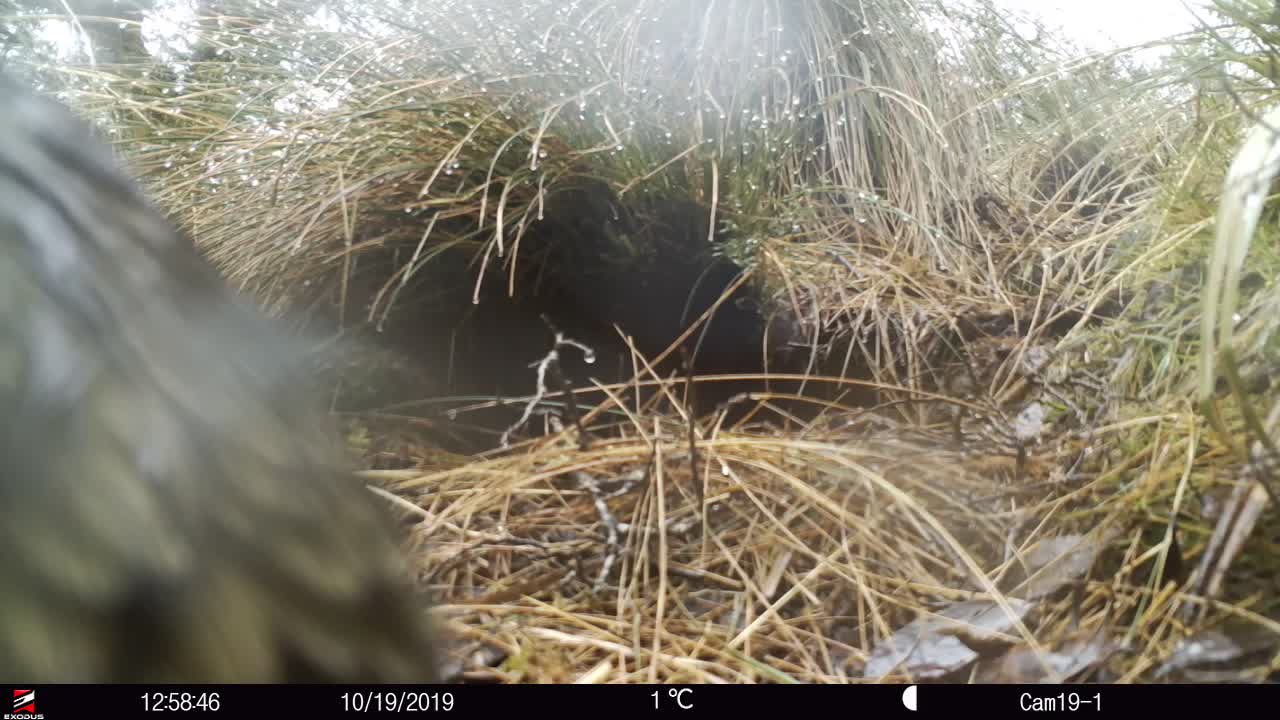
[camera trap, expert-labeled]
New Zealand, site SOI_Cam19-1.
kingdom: Animalia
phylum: Chordata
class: Aves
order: Psittaciformes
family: Strigopidae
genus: Nestor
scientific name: Nestor notabilis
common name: kea